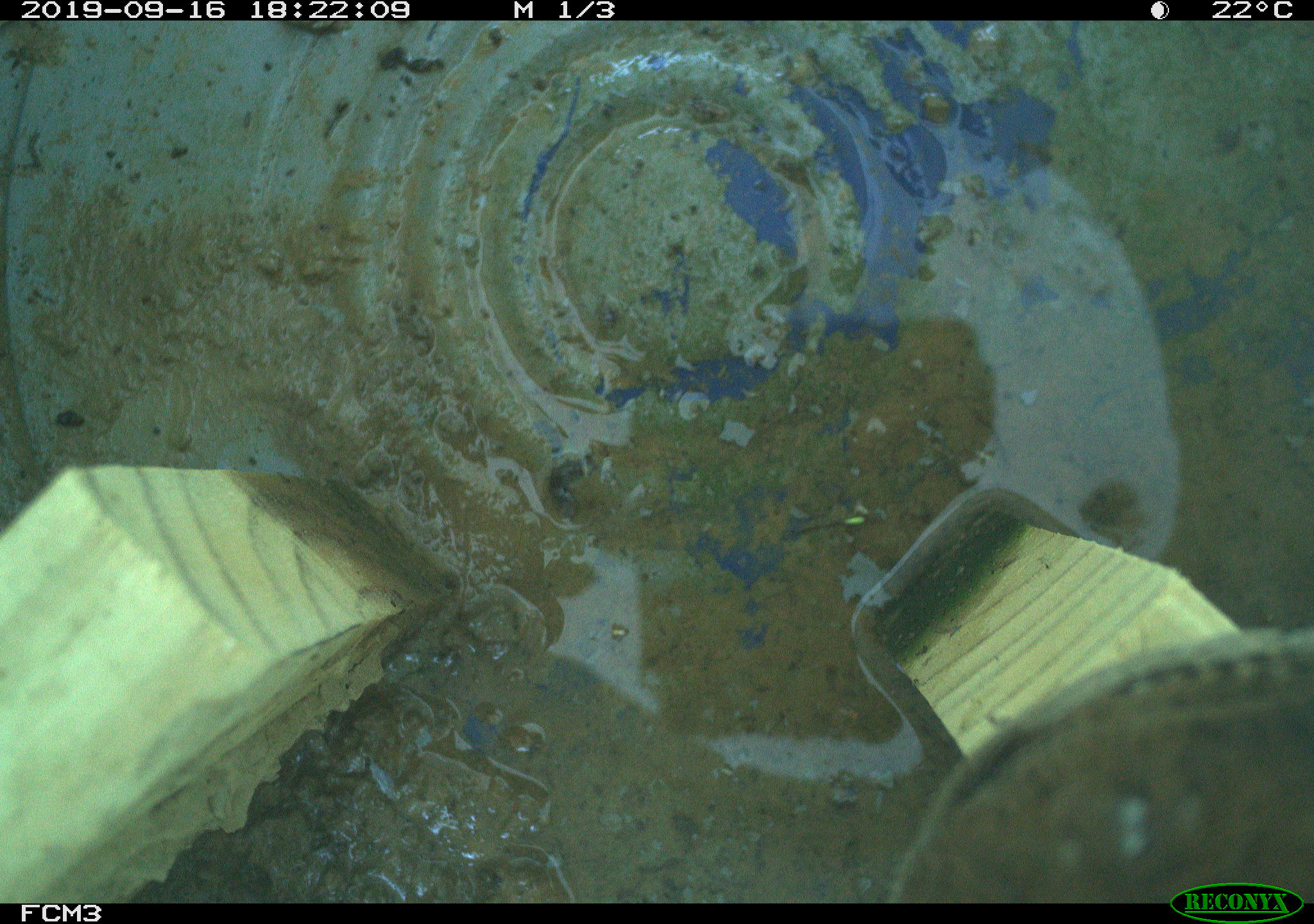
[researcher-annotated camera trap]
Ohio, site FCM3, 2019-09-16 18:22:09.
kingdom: Animalia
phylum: Chordata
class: Aves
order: Passeriformes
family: Troglodytidae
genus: Troglodytes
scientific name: Troglodytes aedon aedon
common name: northern house wren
Northern house wren (Troglodytes aedon aedon).